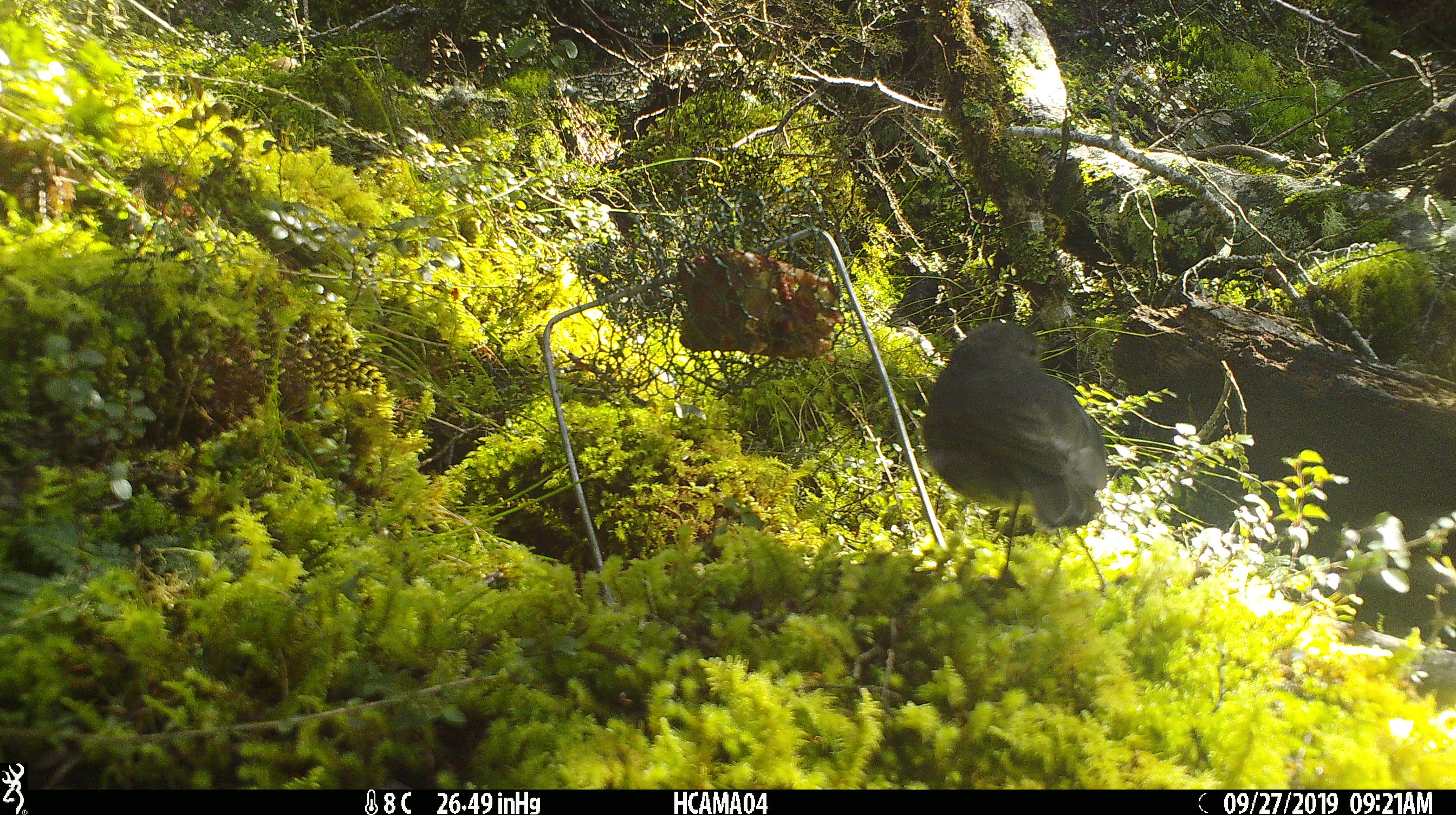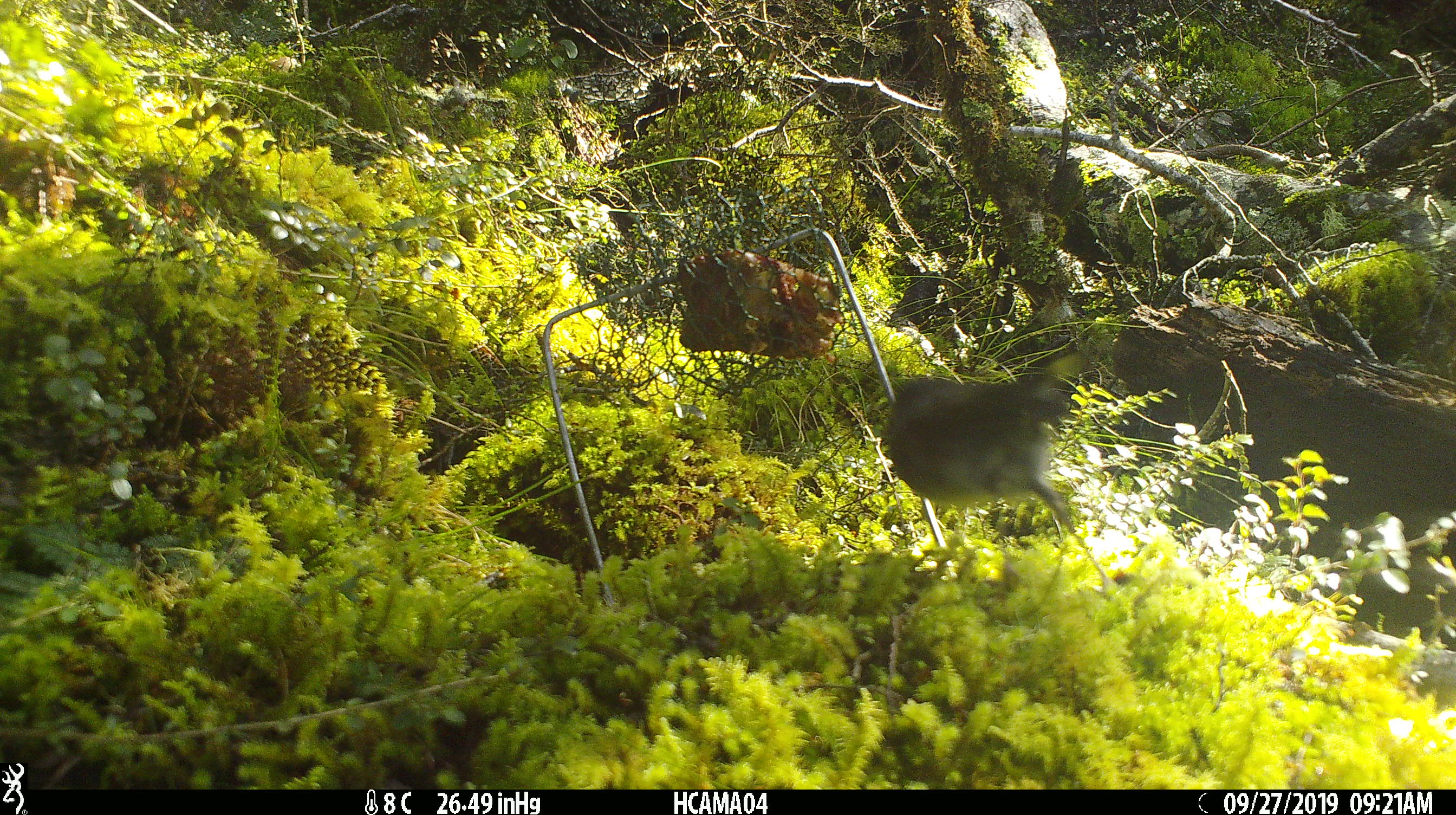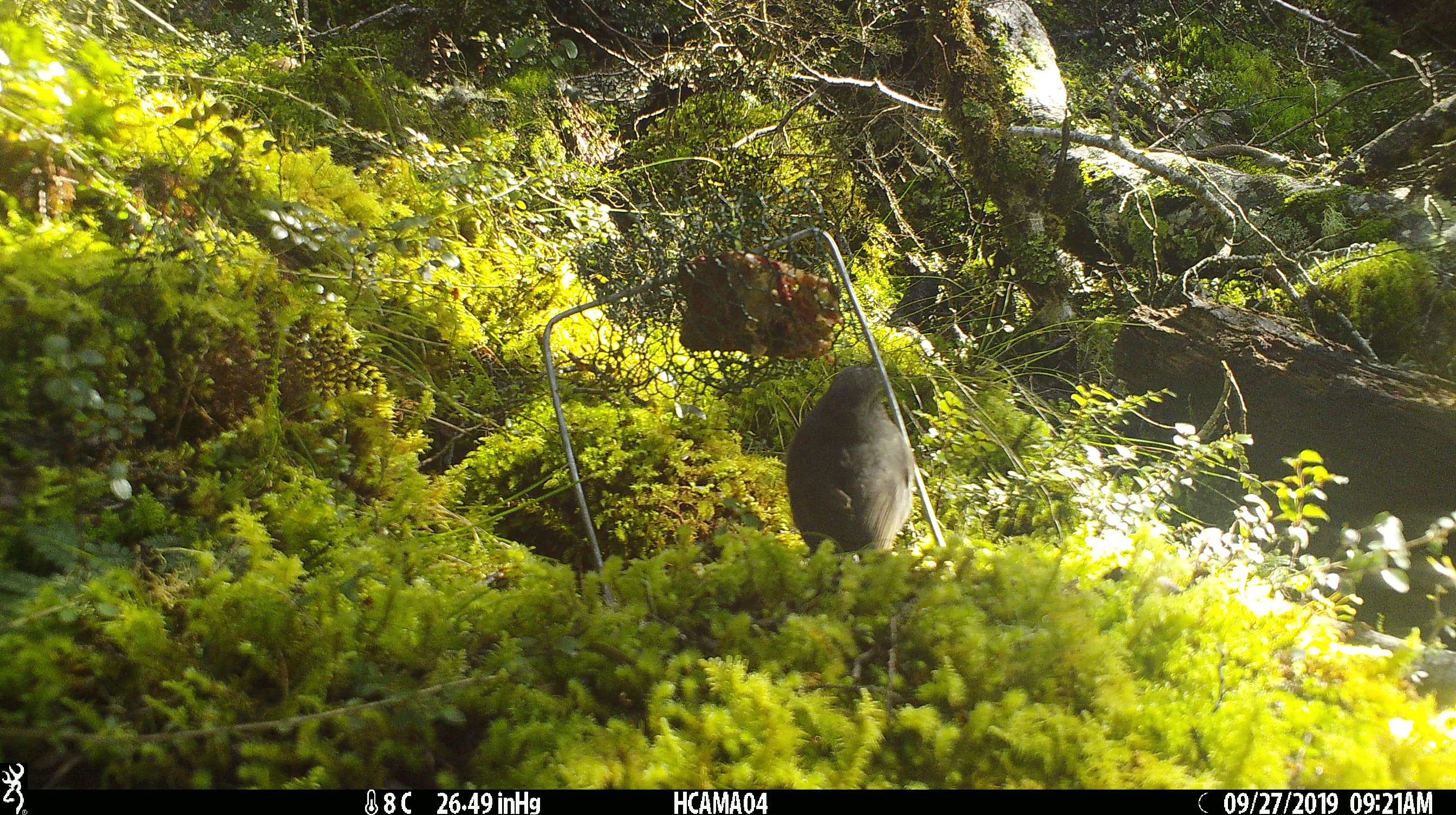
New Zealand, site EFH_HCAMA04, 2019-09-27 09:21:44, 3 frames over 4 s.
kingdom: Animalia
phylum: Chordata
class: Aves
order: Passeriformes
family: Petroicidae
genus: Petroica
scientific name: Petroica australis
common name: new zealand robin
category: robin